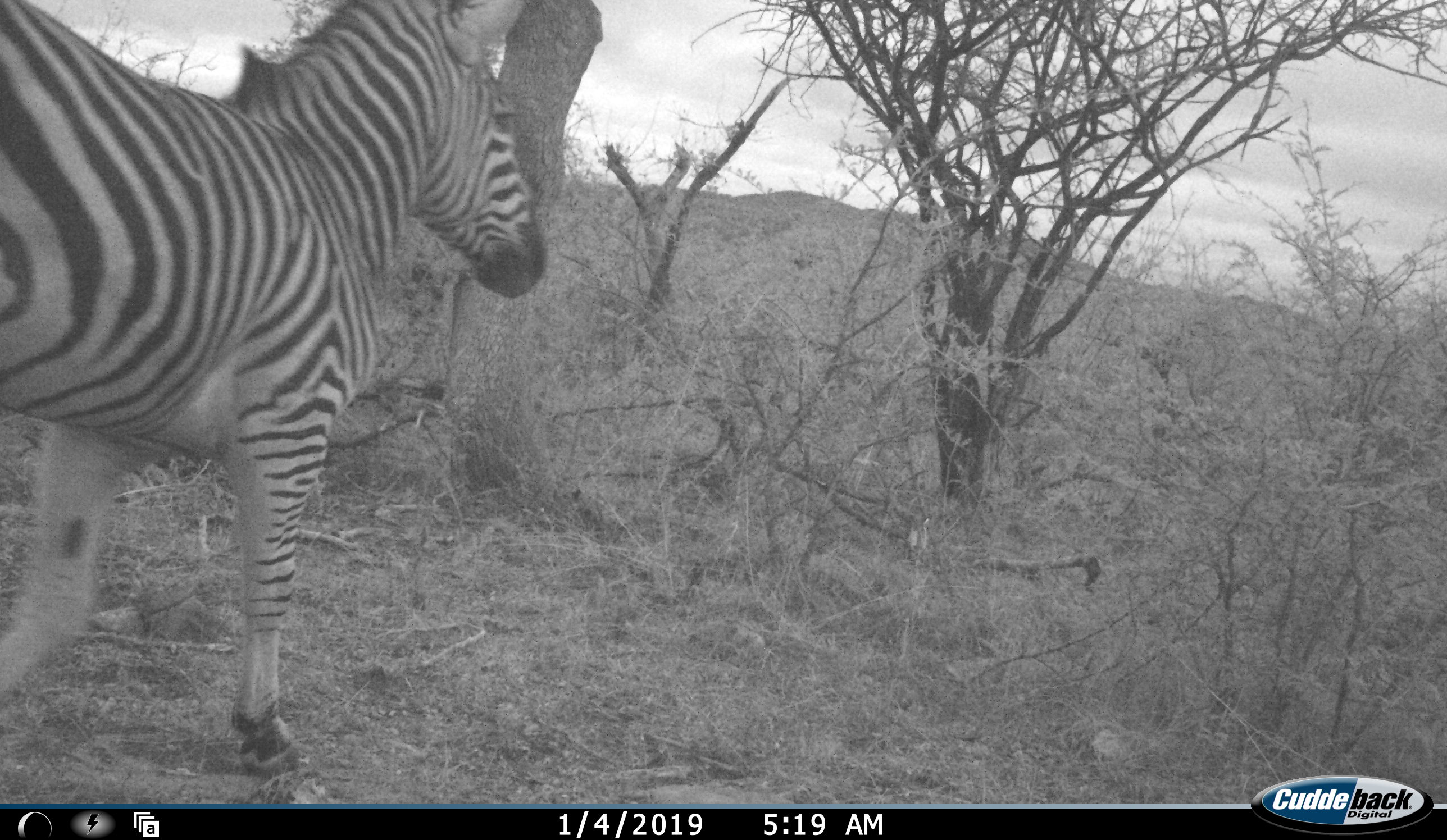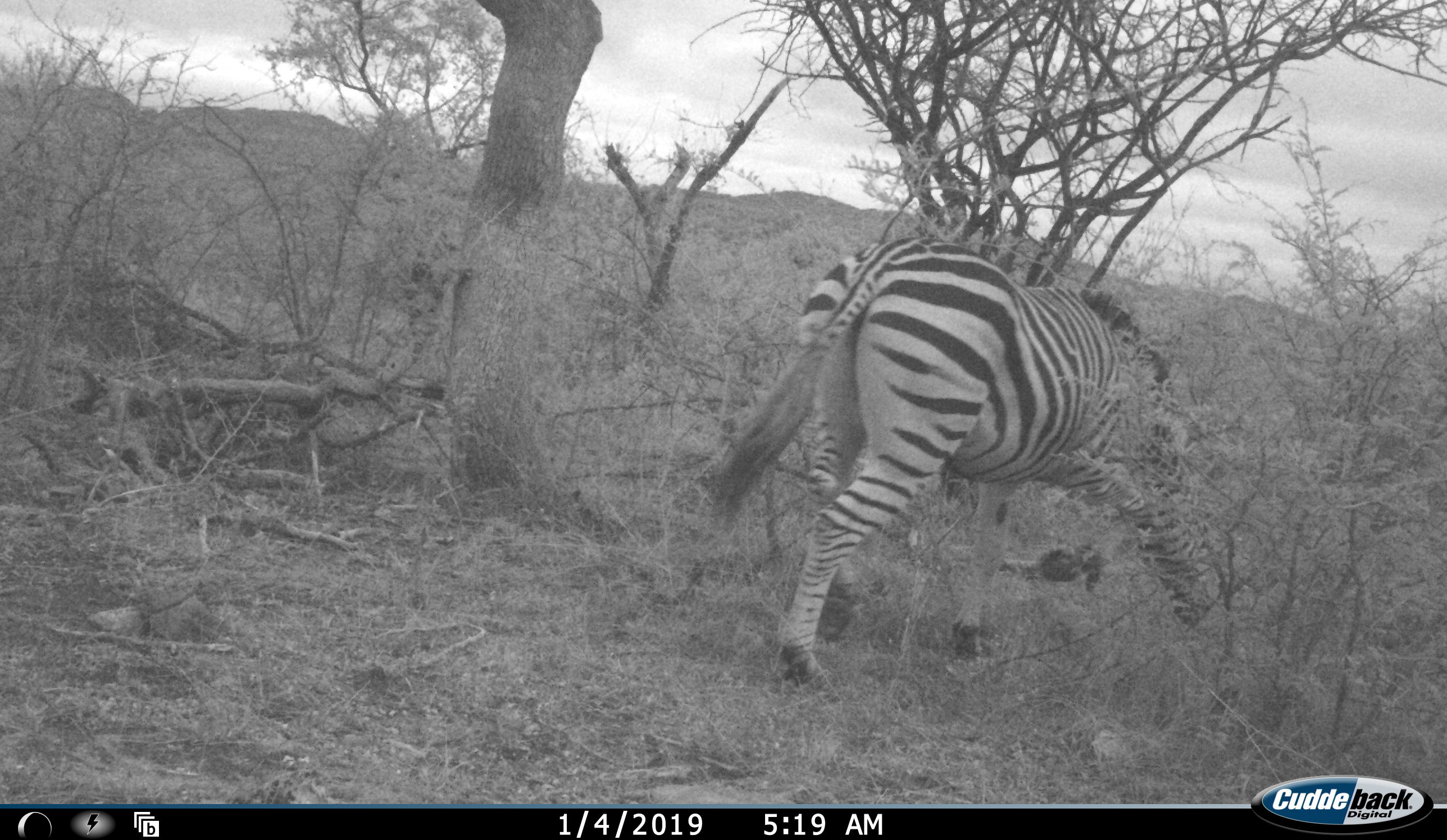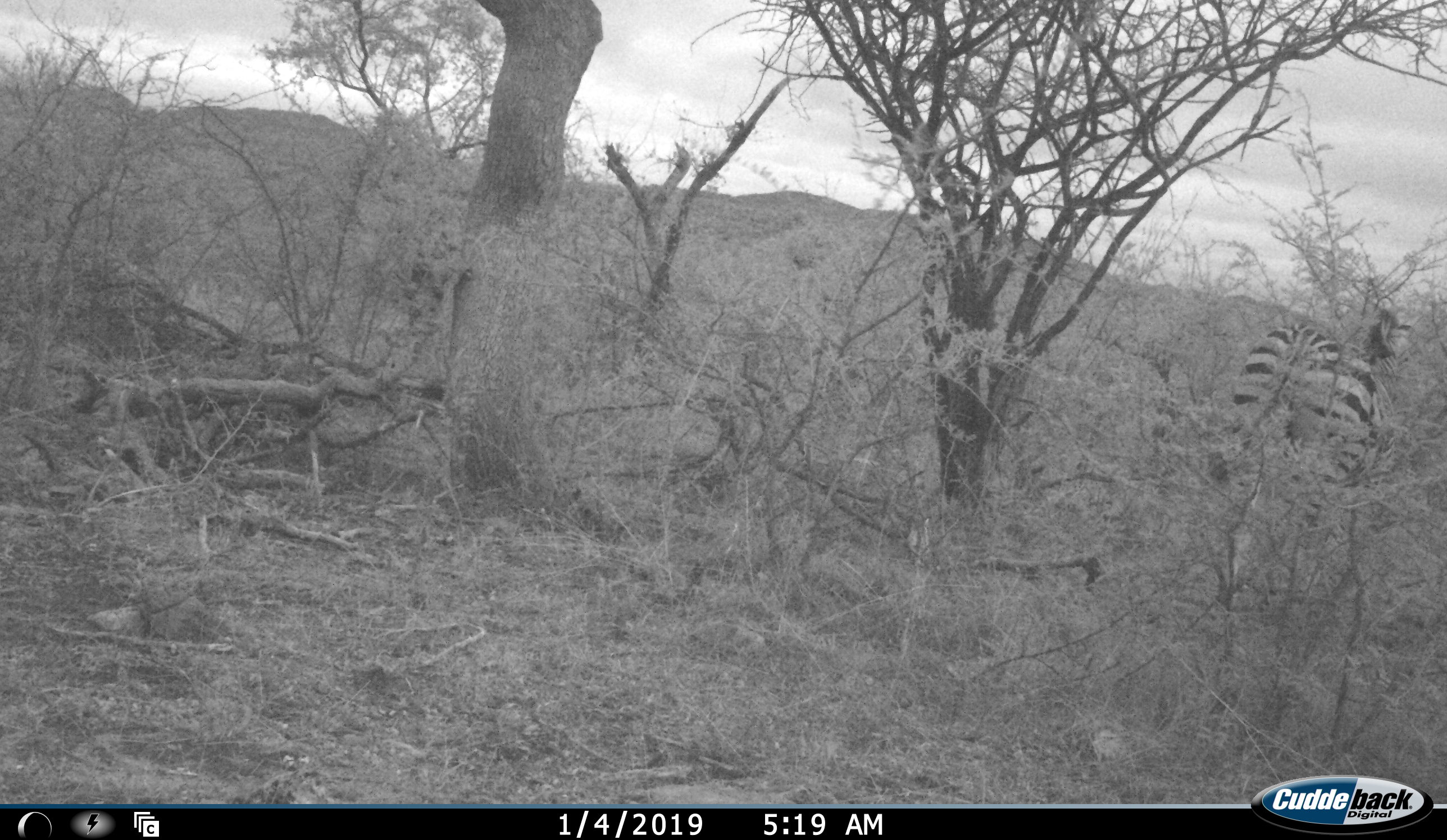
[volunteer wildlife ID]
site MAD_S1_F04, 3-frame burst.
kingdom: Animalia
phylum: Chordata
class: Mammalia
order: Perissodactyla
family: Equidae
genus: Equus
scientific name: Equus quagga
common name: plains zebra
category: zebraplains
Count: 1.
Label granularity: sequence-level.